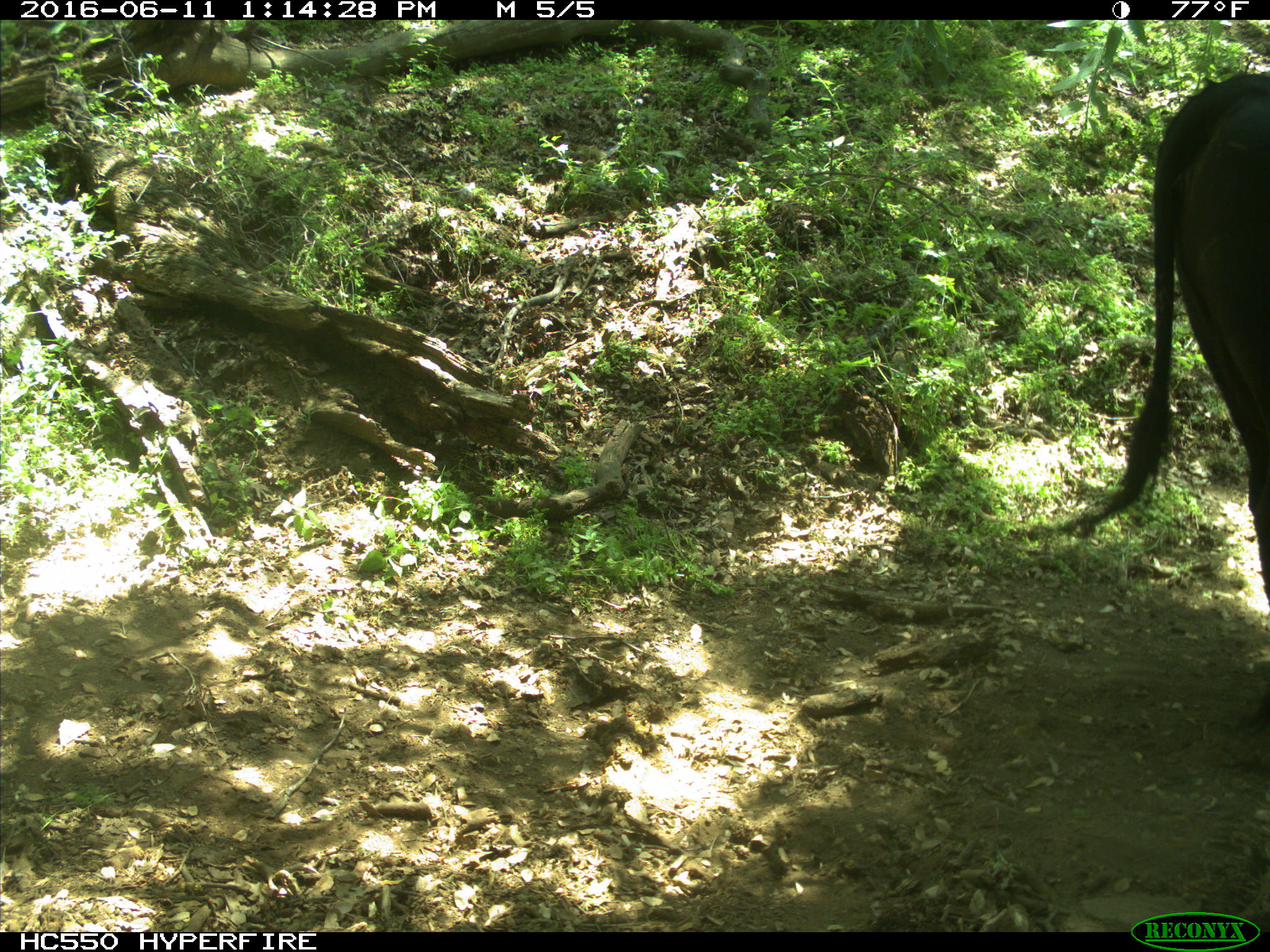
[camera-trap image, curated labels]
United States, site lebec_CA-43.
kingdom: Animalia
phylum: Chordata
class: Mammalia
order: Artiodactyla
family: Bovidae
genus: Bos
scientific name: Bos taurus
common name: domestic cow